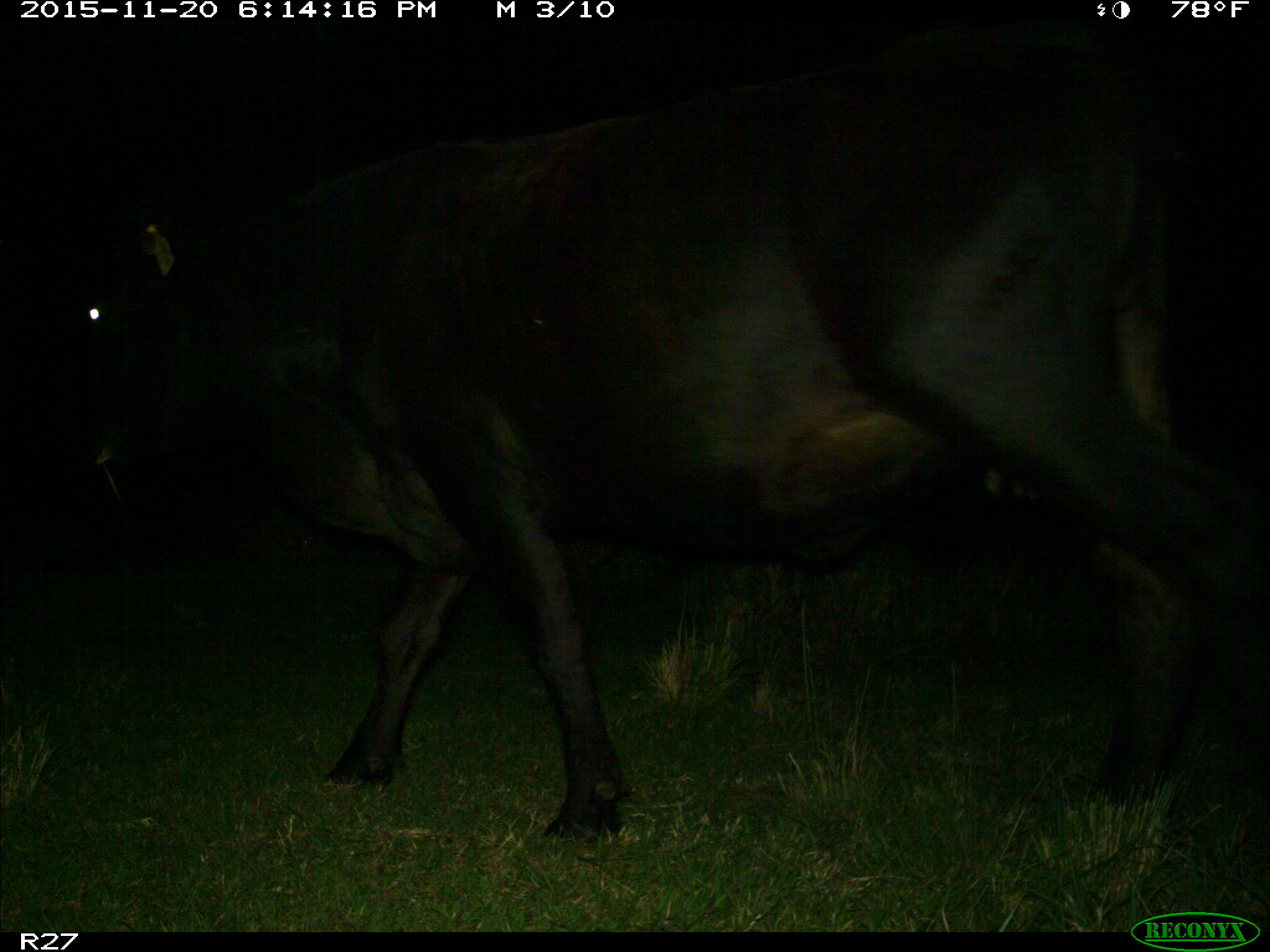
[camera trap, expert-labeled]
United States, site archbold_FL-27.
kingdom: Animalia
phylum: Chordata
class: Mammalia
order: Artiodactyla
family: Bovidae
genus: Bos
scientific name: Bos taurus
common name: domestic cow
Bos taurus (domestic cow).